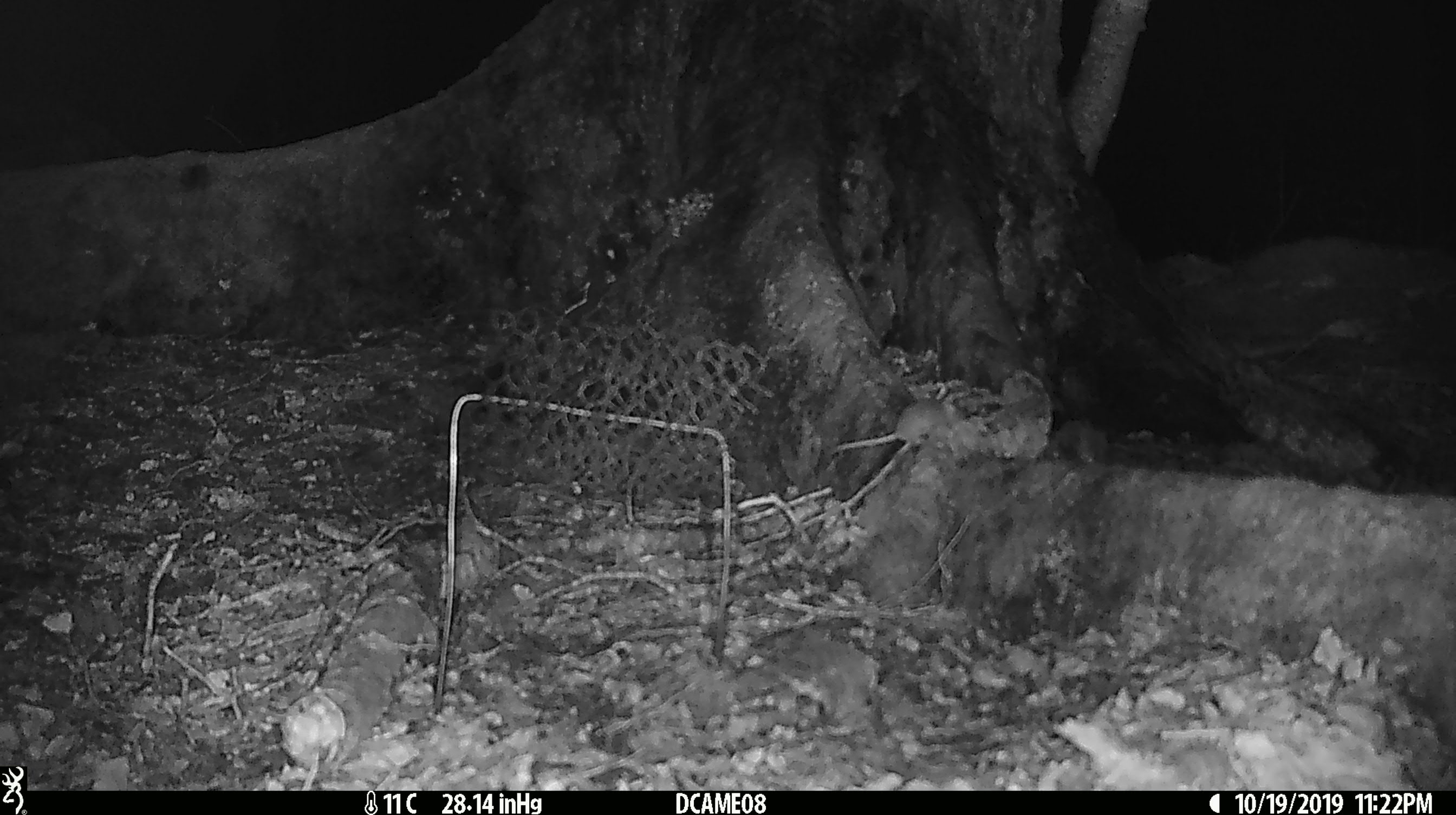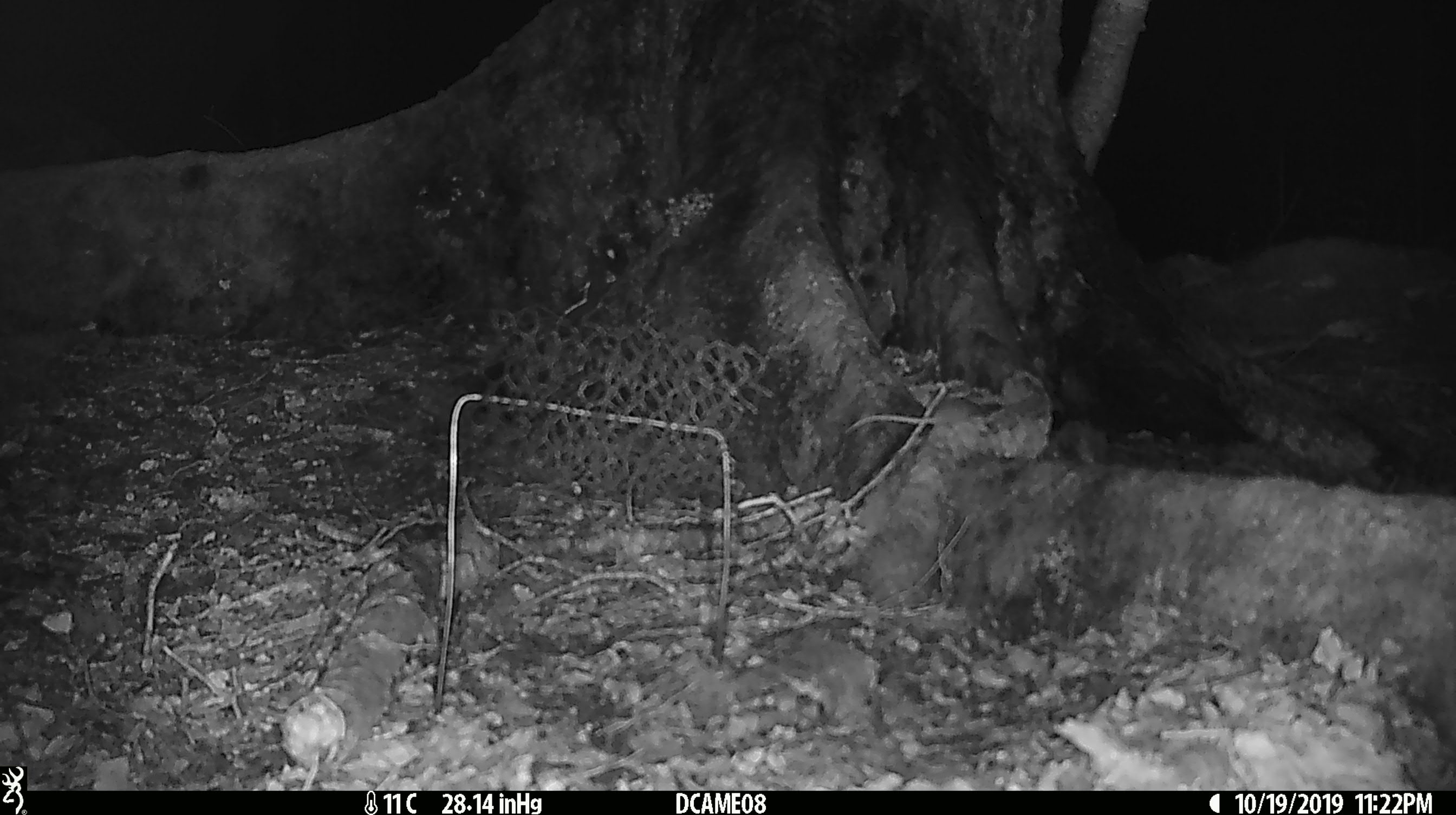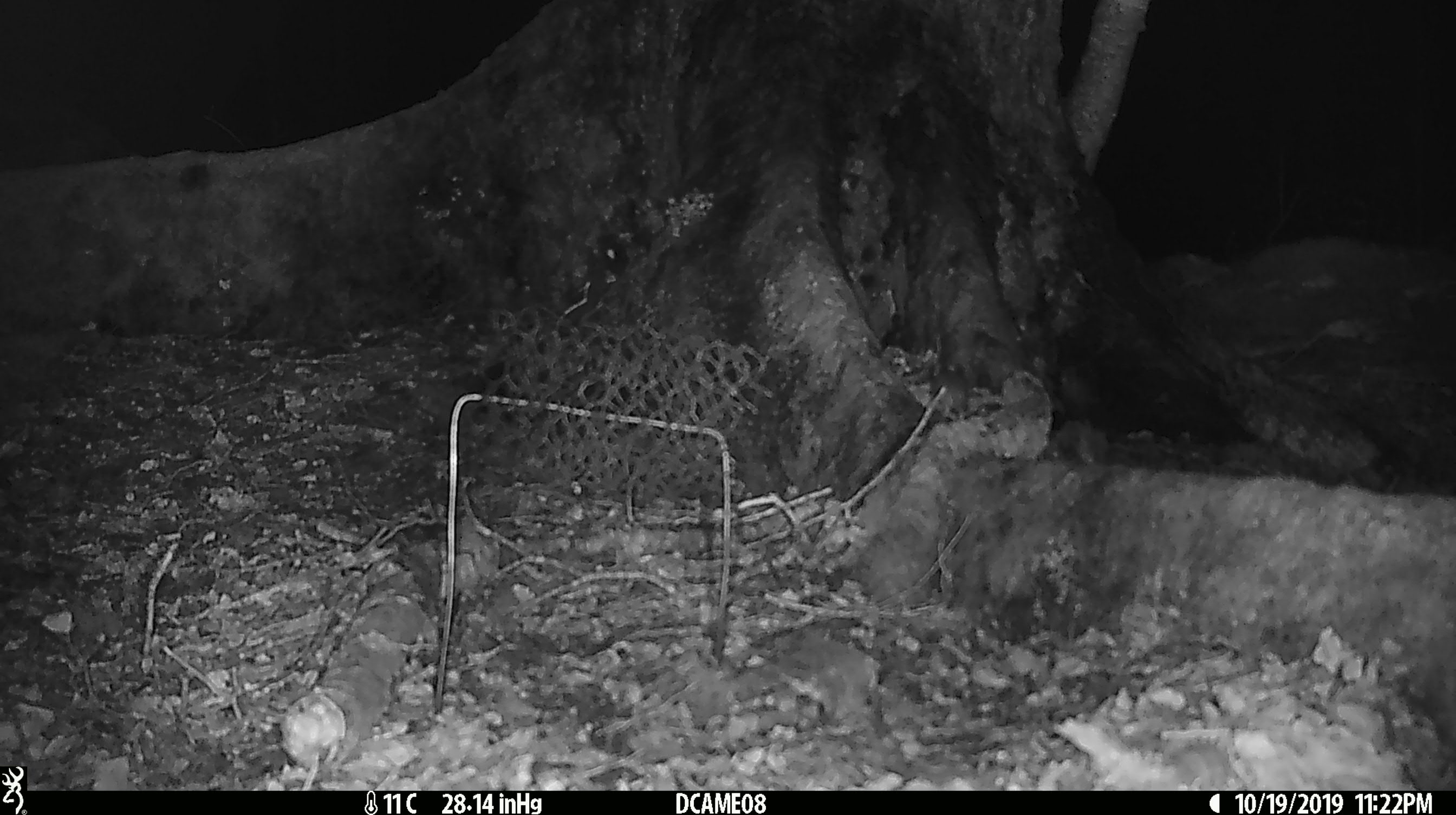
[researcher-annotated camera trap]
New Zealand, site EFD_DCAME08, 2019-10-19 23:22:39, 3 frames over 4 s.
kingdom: Animalia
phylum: Chordata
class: Mammalia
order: Rodentia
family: Muridae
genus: Mus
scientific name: Mus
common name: mouse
Mouse (Mus).